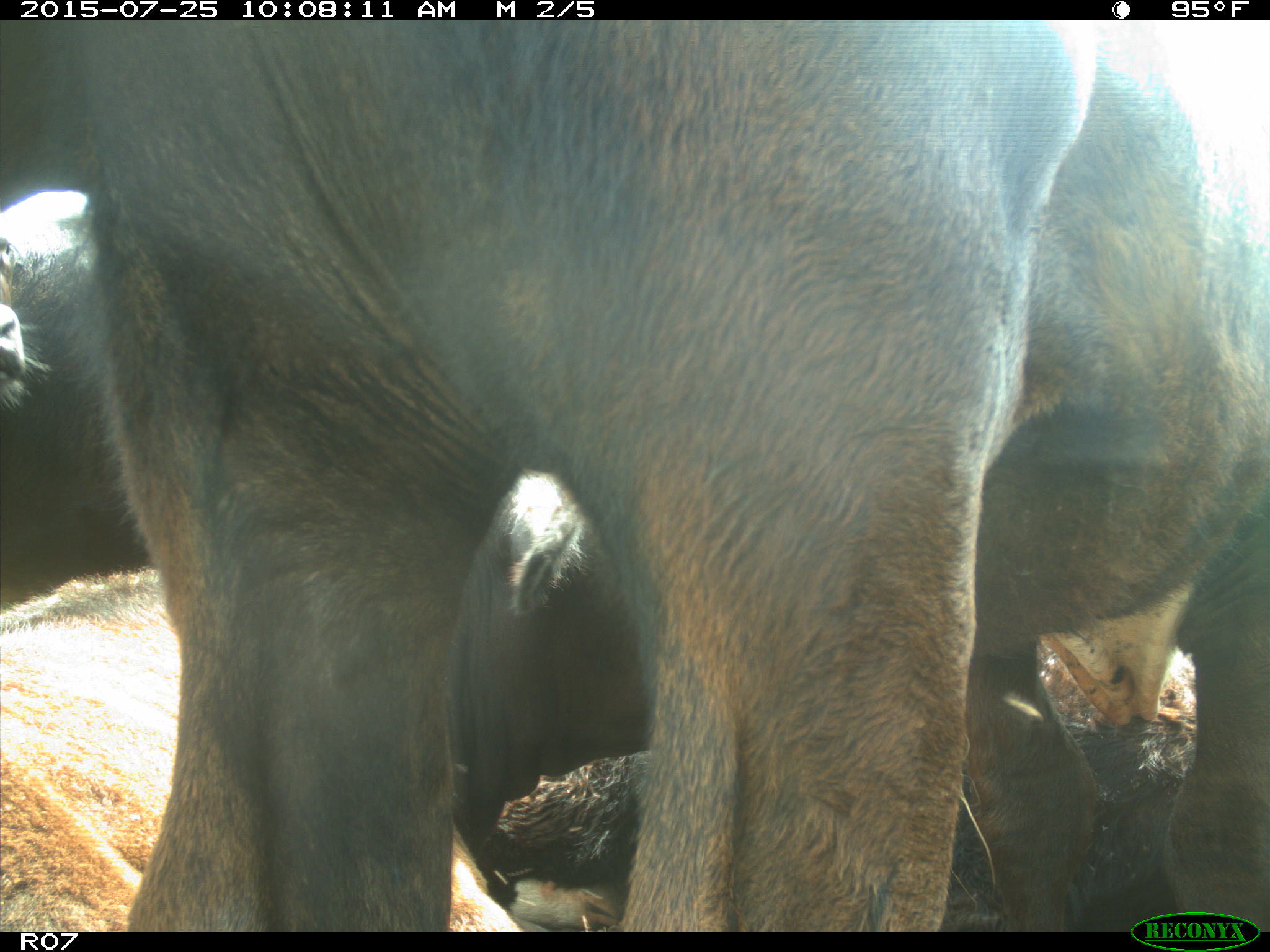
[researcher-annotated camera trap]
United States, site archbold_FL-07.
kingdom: Animalia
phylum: Chordata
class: Mammalia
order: Artiodactyla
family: Bovidae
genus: Bos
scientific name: Bos taurus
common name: domestic cow